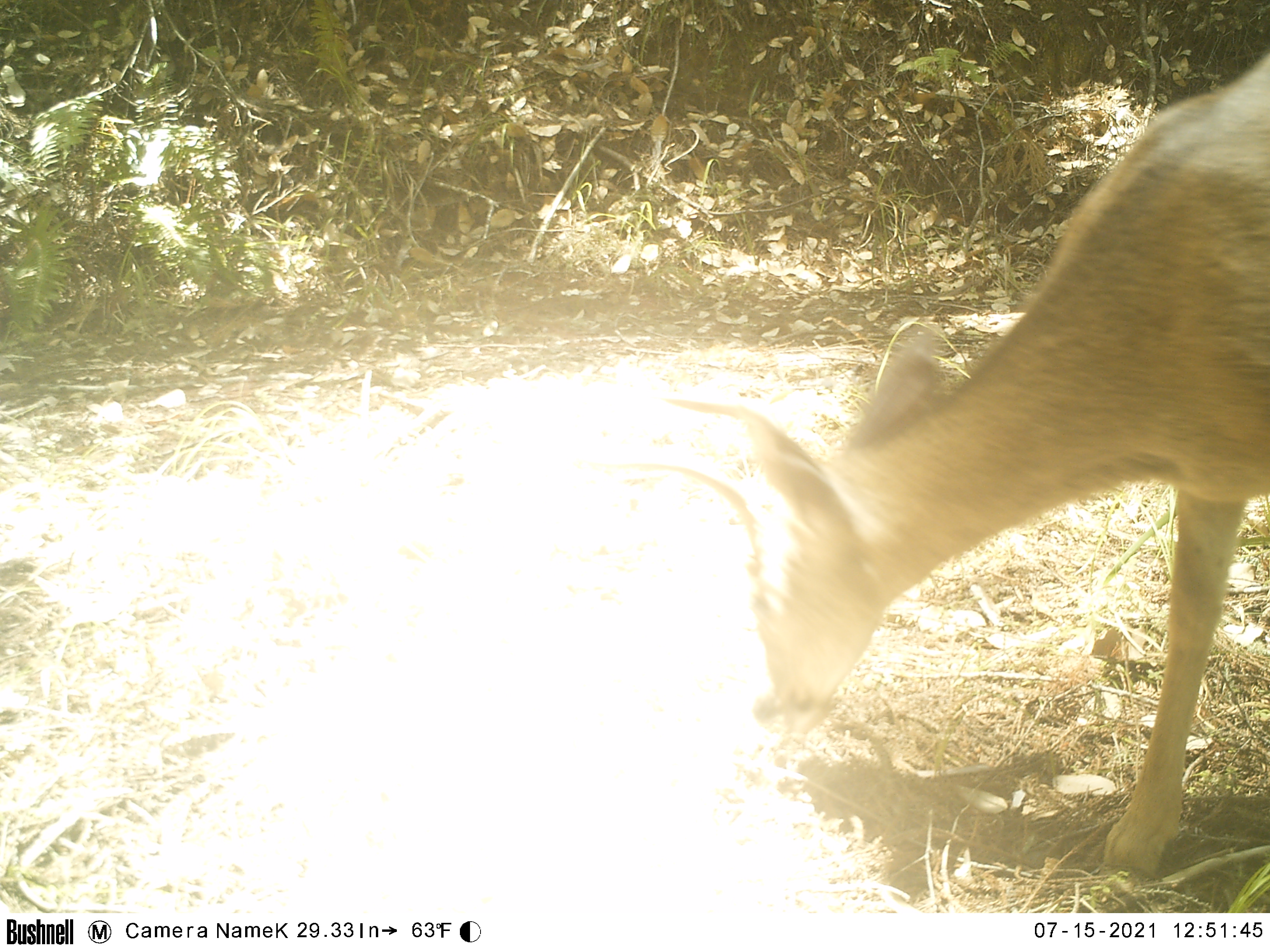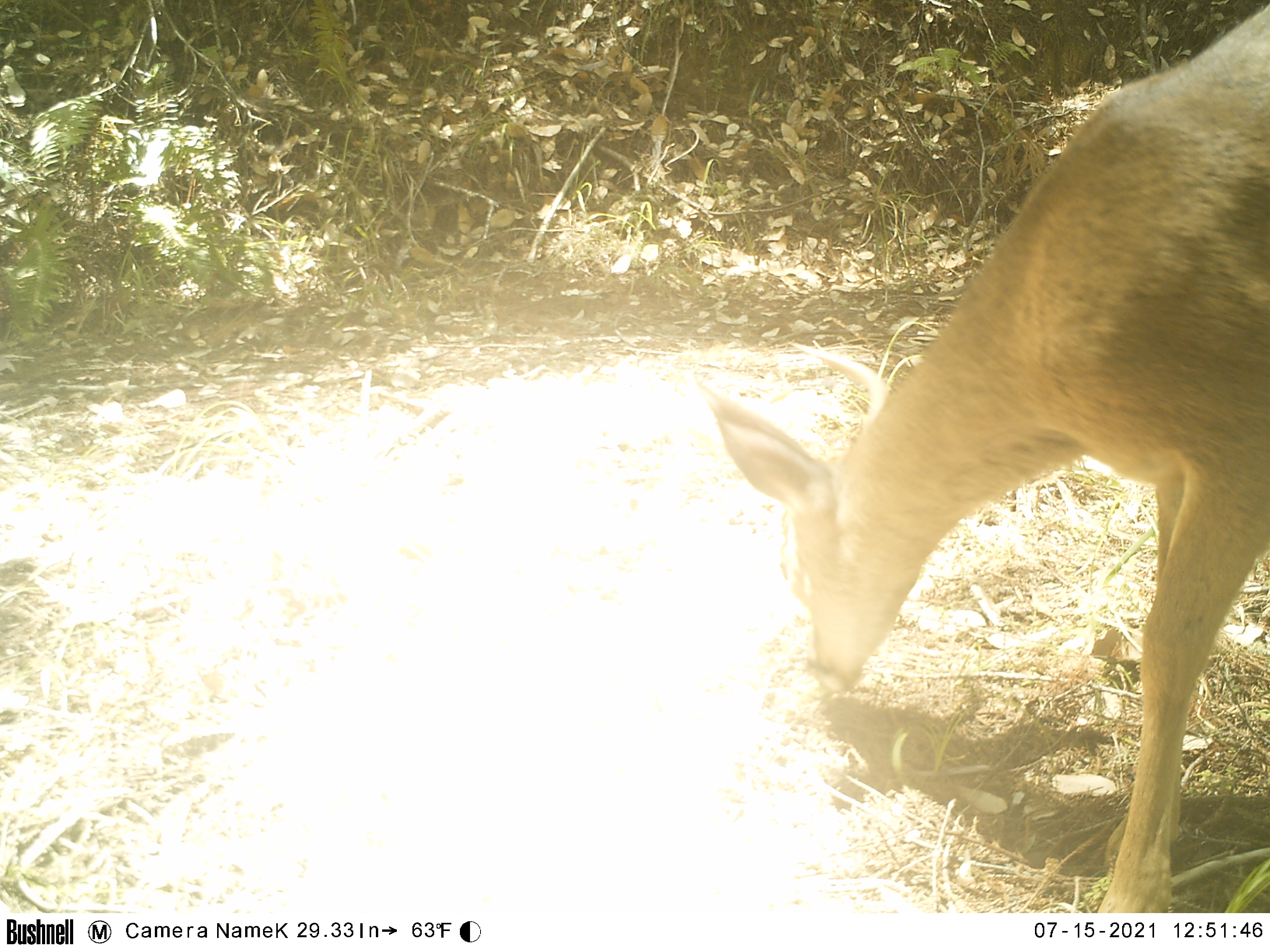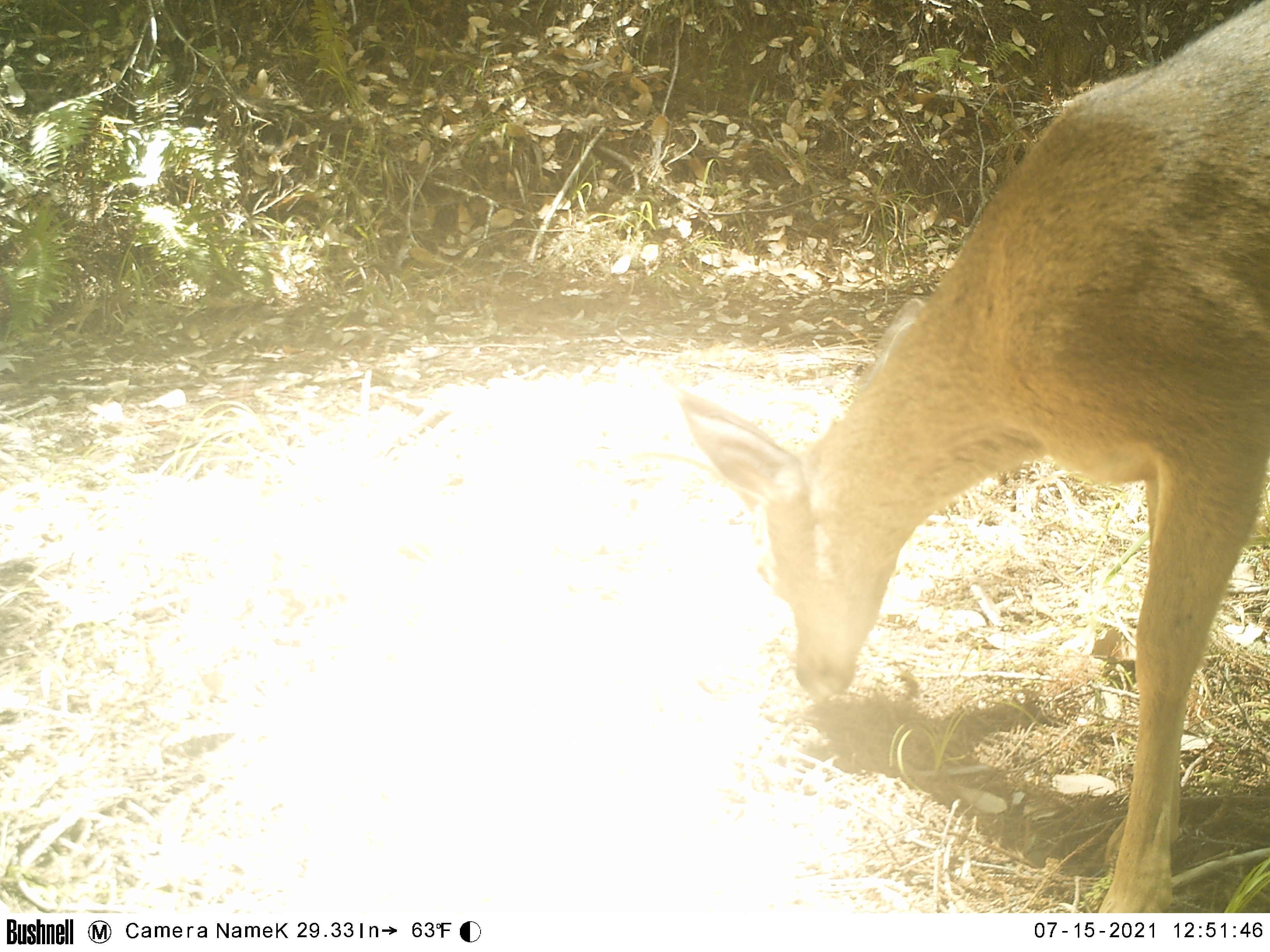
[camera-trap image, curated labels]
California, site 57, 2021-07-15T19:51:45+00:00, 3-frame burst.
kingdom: Animalia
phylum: Chordata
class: Mammalia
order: Artiodactyla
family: Cervidae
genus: Odocoileus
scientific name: Odocoileus hemionus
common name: mule deer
Mule deer (Odocoileus hemionus).